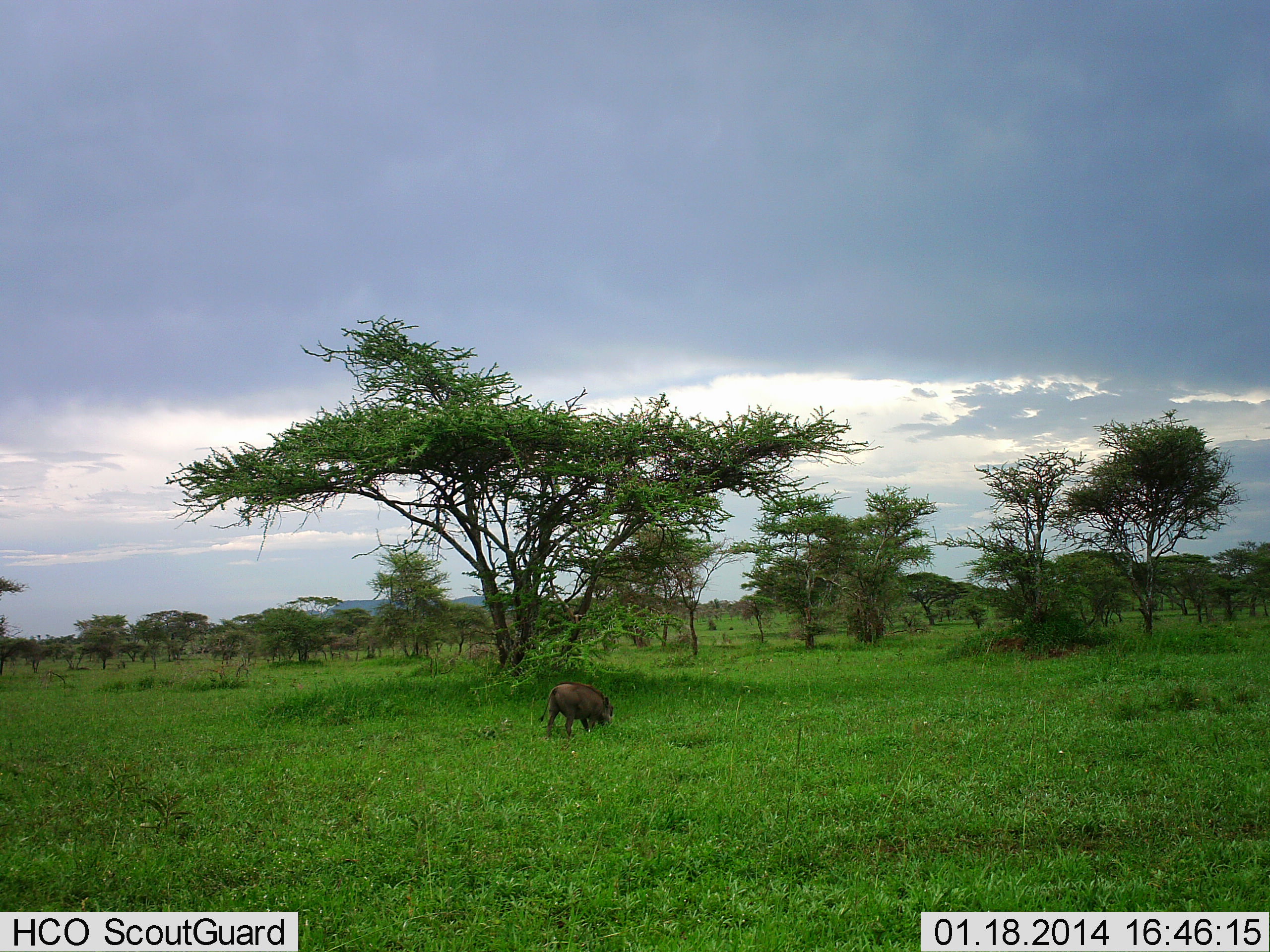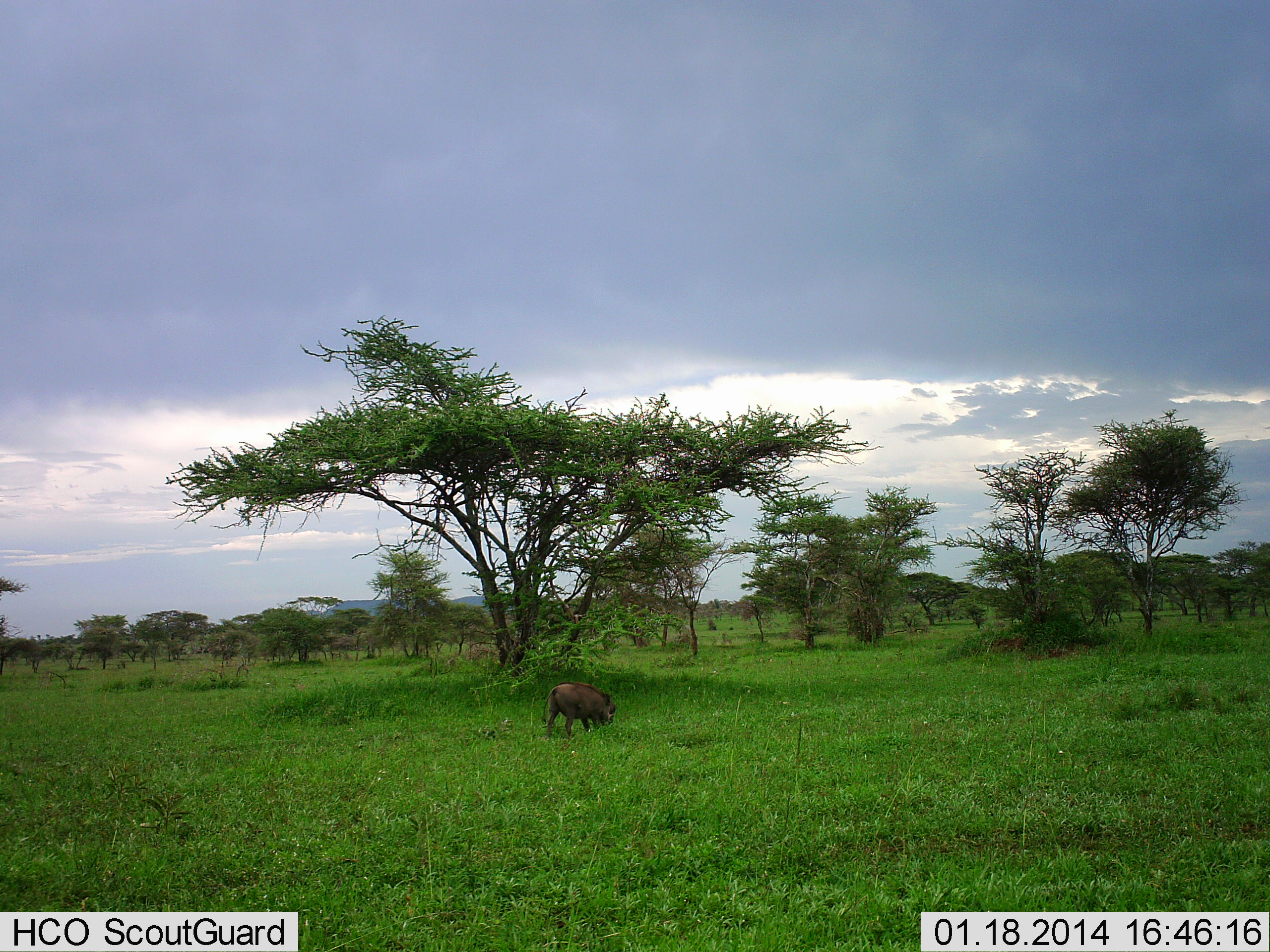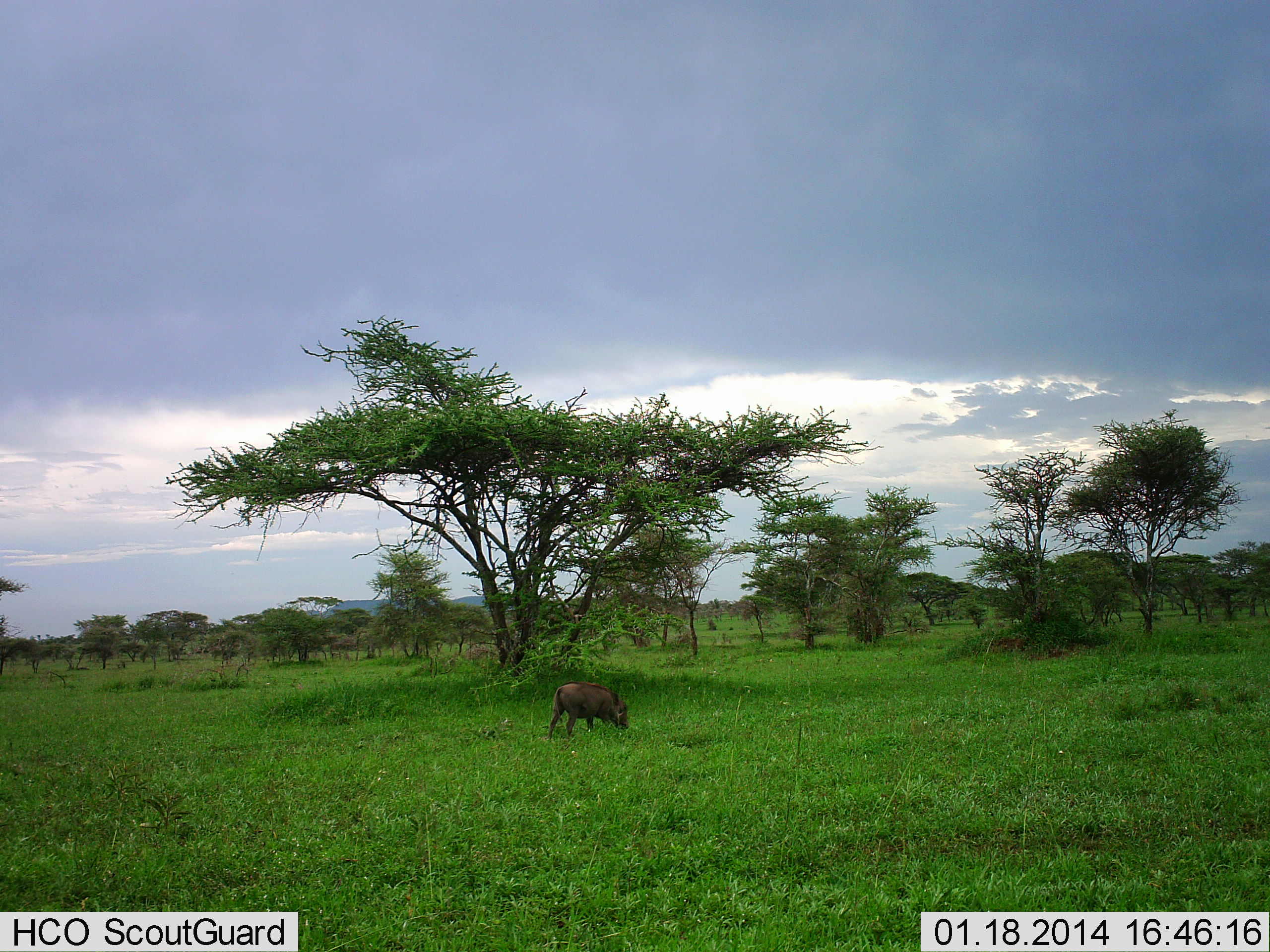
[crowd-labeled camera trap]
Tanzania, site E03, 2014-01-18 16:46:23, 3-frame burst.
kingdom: Animalia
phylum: Chordata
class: Mammalia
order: Artiodactyla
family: Suidae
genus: Phacochoerus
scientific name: Phacochoerus africanus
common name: warthog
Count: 1.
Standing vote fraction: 20%.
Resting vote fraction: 0%.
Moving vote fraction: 0%.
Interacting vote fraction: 0%.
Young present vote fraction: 0%.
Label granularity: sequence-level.